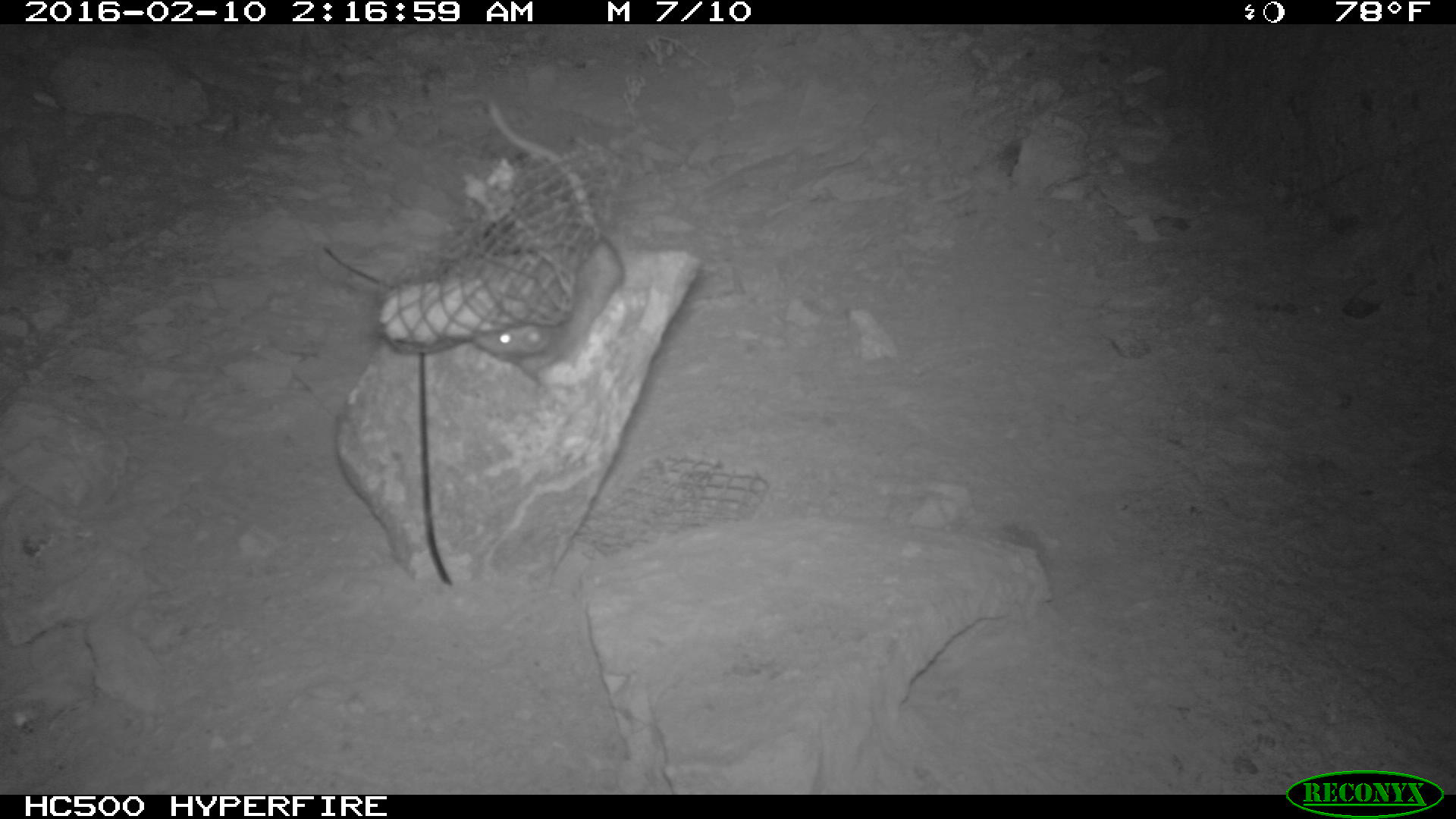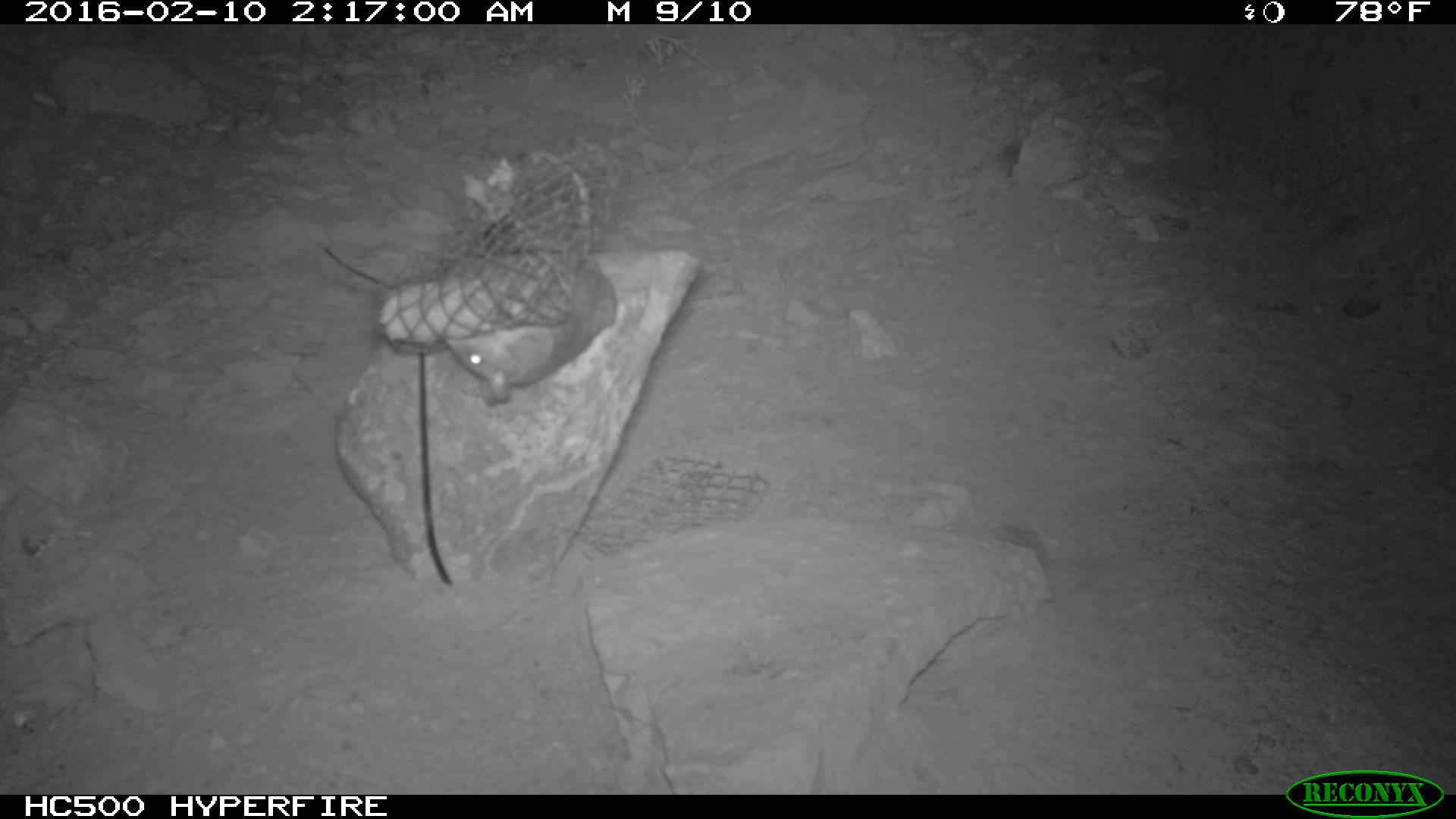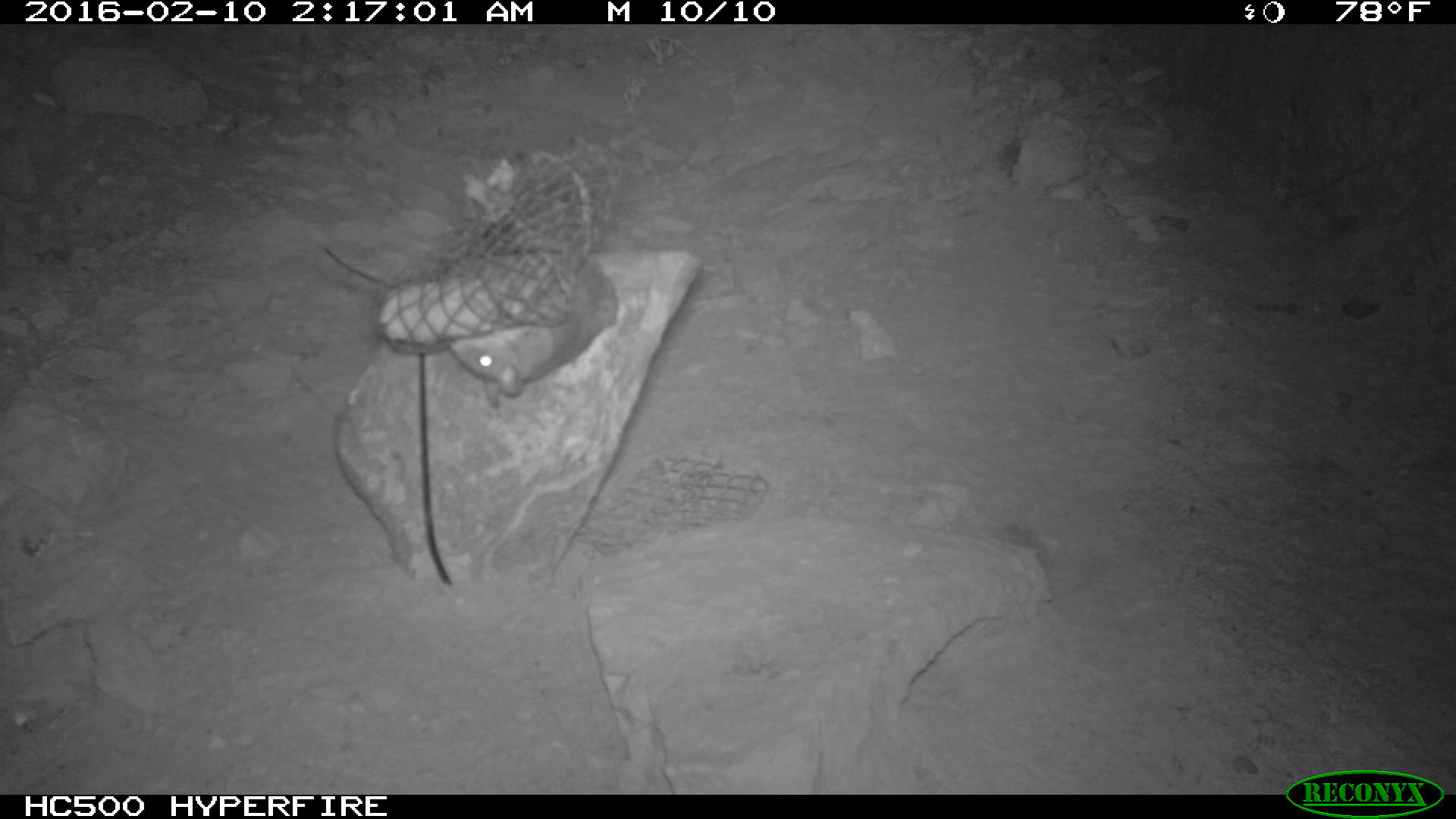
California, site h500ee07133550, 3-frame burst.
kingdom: Animalia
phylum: Chordata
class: Mammalia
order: Rodentia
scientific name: Rodentia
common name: rodent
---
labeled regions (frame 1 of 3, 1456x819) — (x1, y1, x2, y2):
rodent: (472, 99, 625, 377)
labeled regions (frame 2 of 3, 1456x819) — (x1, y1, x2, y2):
rodent: (444, 256, 615, 404)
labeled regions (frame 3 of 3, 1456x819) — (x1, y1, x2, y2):
rodent: (436, 244, 619, 408)